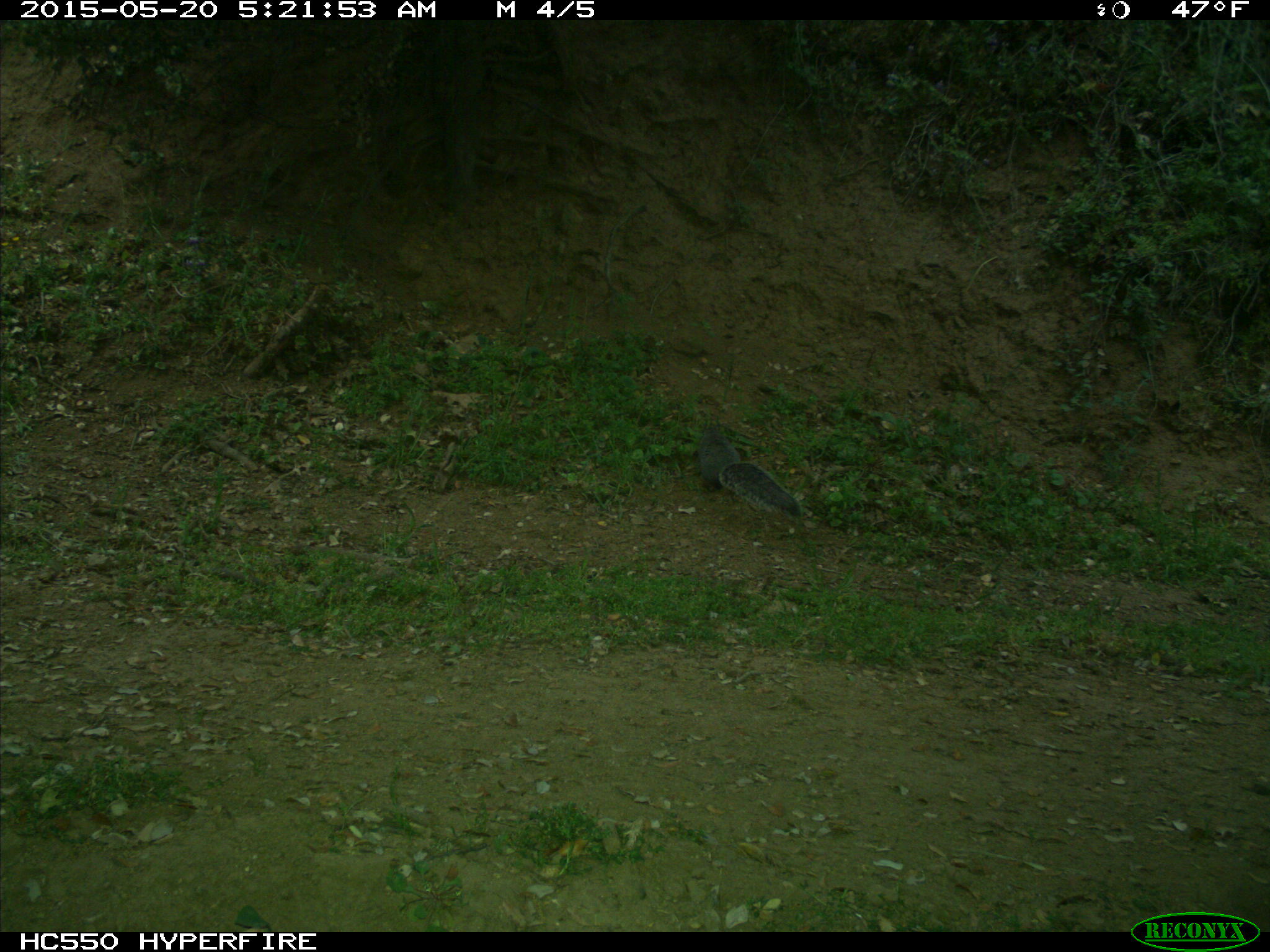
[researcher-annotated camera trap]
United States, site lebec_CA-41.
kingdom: Animalia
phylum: Chordata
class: Mammalia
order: Rodentia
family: Sciuridae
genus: Sciurus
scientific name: Sciurus carolinensis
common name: eastern gray squirrel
Sciurus carolinensis (eastern gray squirrel).